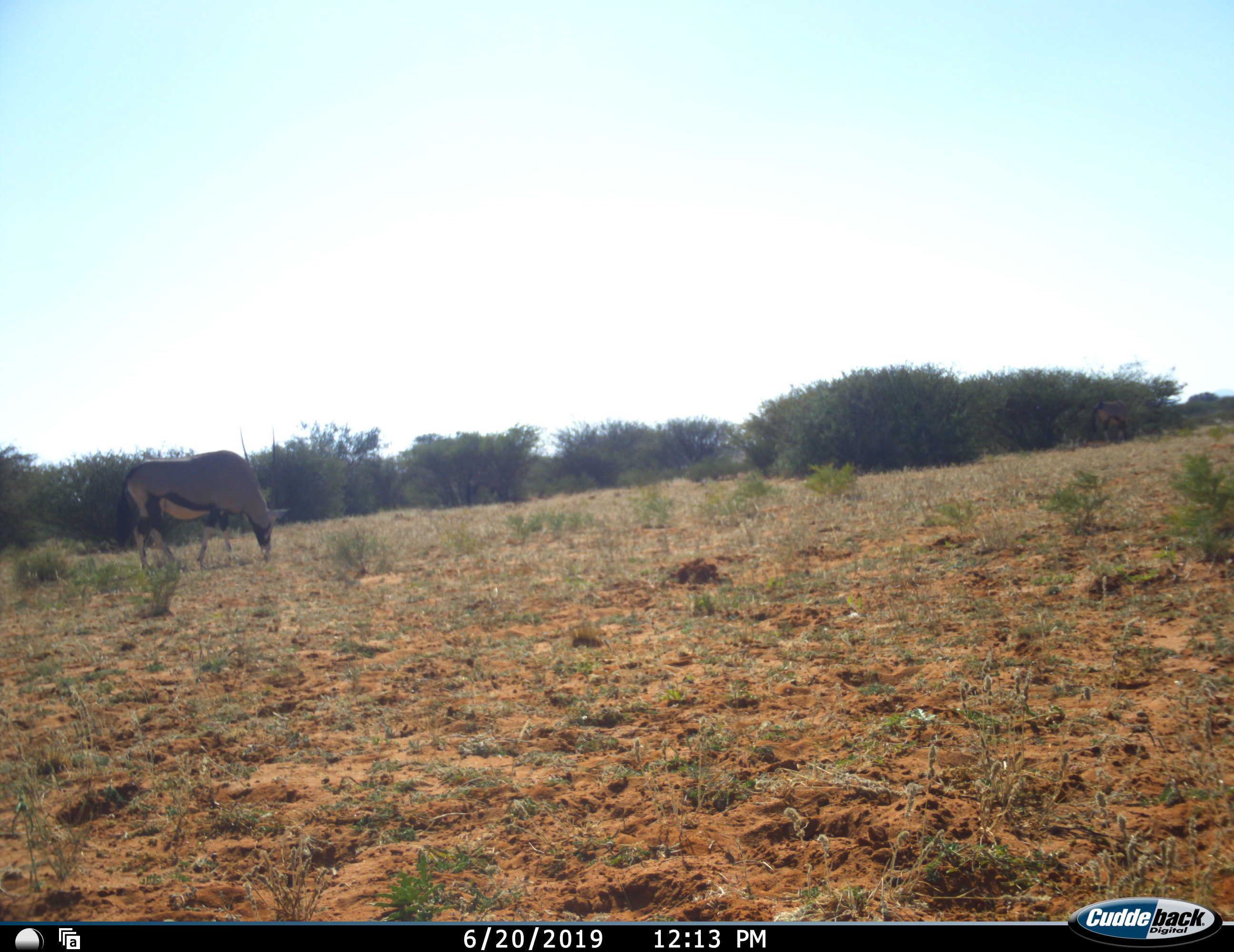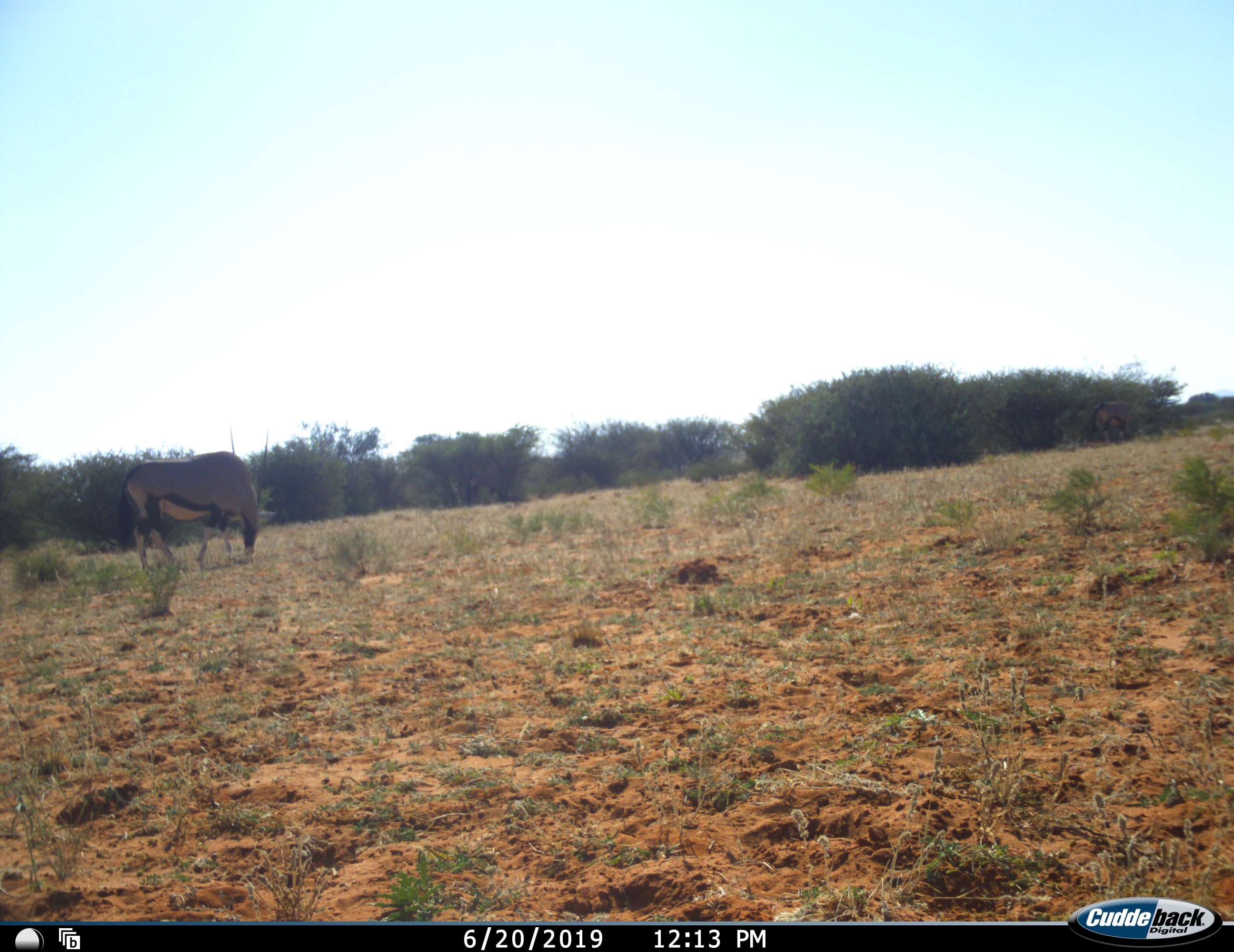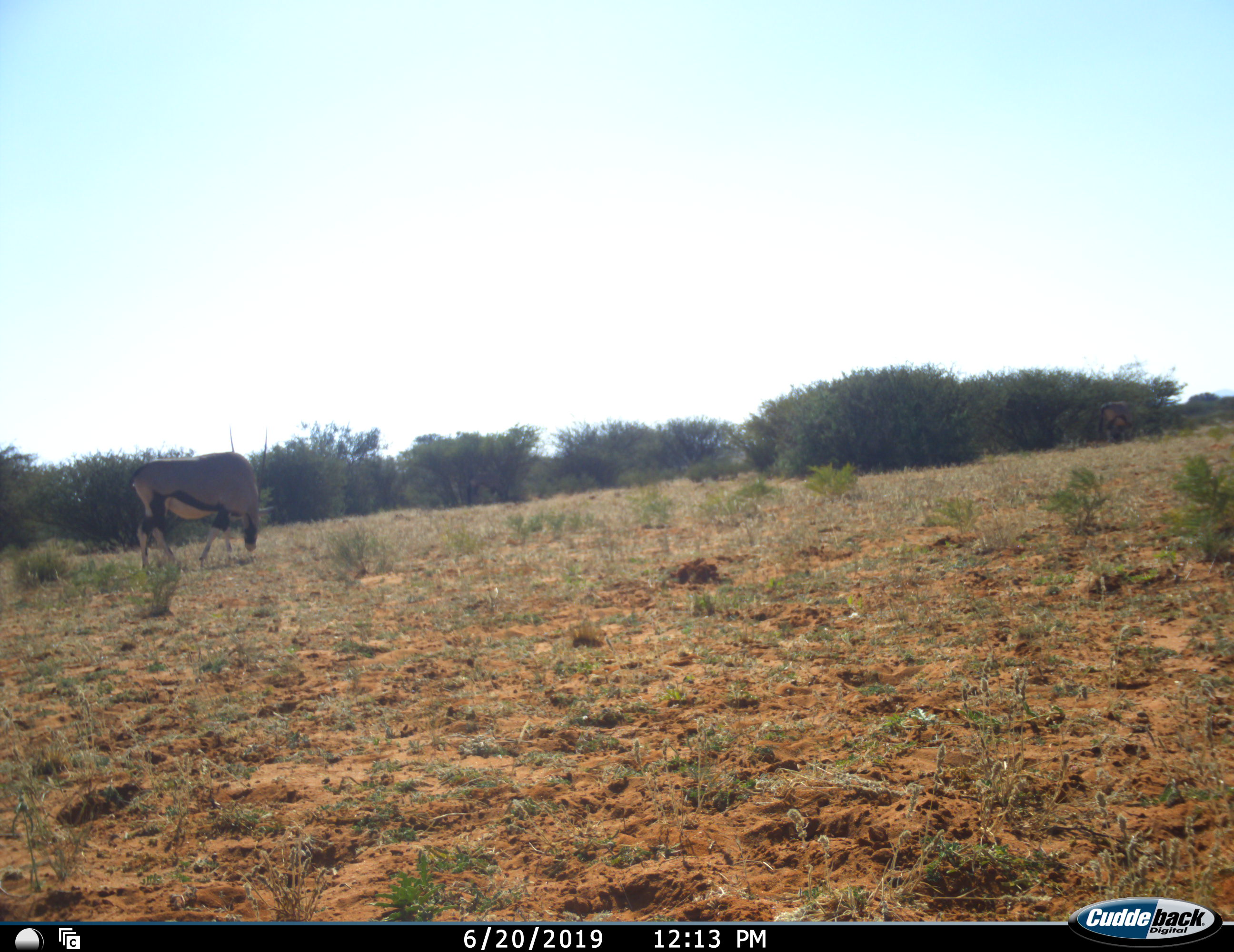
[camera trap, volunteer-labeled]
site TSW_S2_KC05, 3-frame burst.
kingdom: Animalia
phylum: Chordata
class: Mammalia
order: Artiodactyla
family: Bovidae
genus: Oryx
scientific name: Oryx gazella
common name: gemsbok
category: oryx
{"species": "oryx (gemsbok) (Oryx gazella)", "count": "1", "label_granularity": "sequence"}